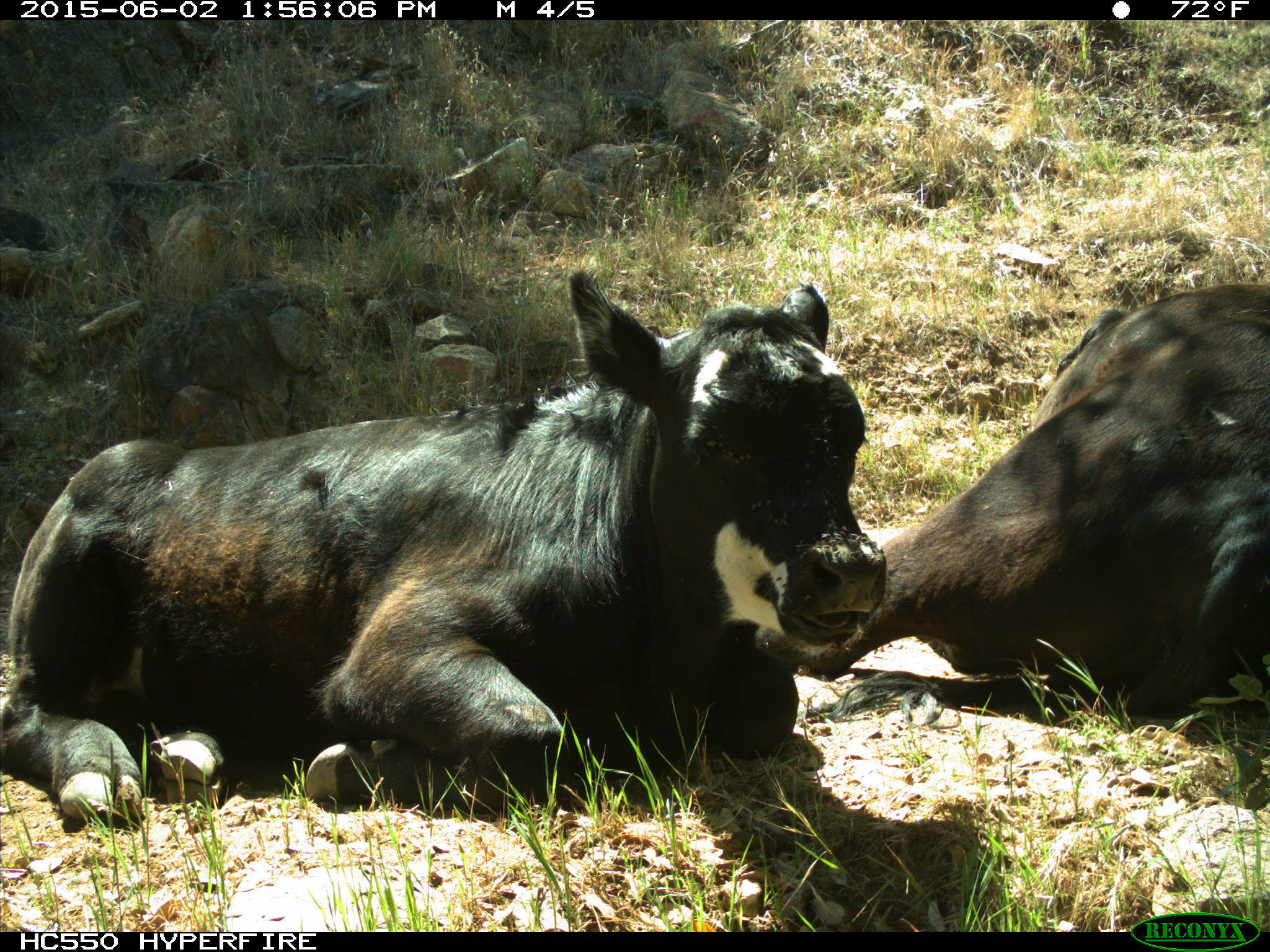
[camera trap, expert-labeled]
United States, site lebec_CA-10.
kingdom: Animalia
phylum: Chordata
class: Mammalia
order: Artiodactyla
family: Bovidae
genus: Bos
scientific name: Bos taurus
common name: domestic cow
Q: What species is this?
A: Bos taurus (domestic cow).